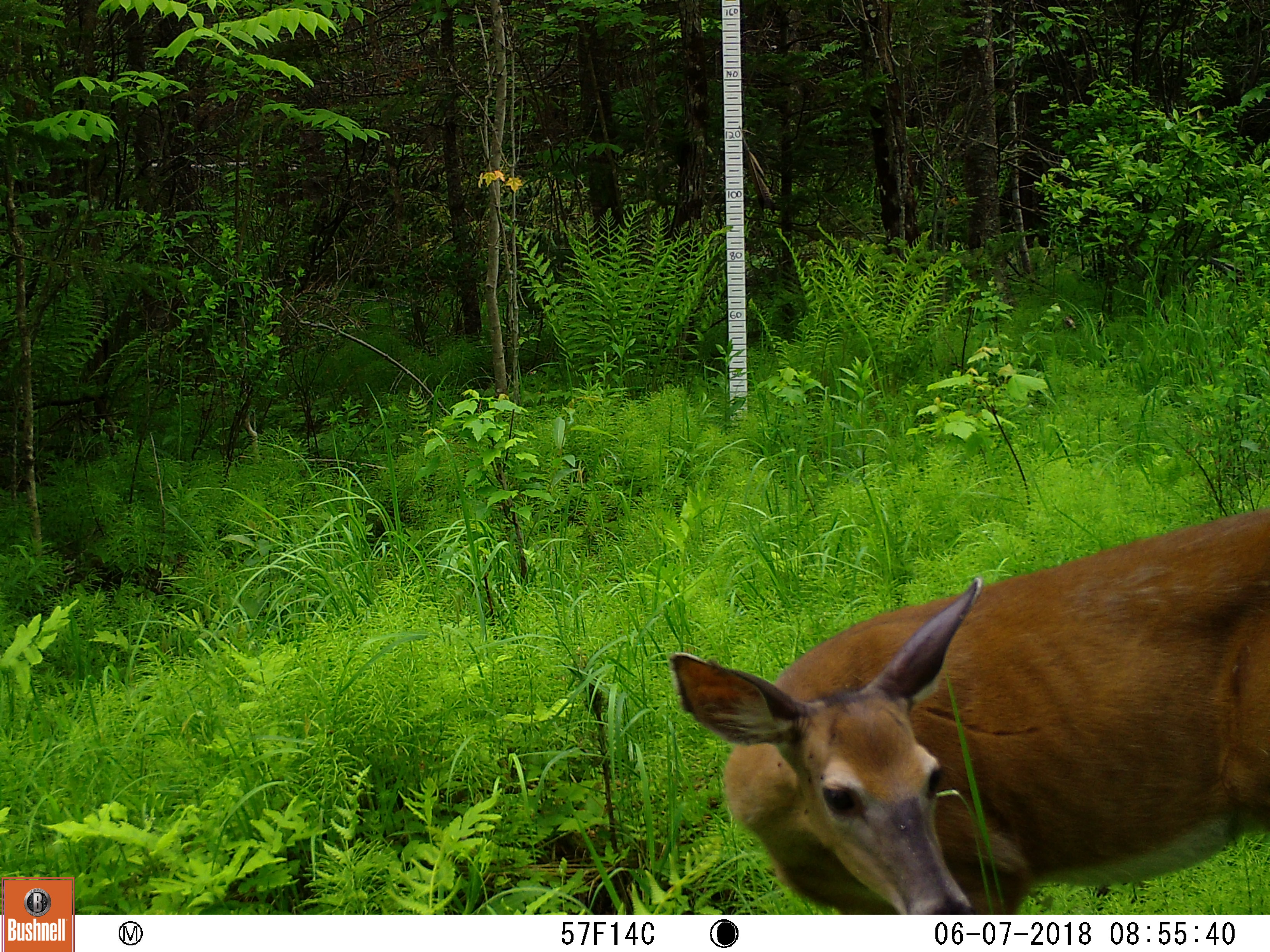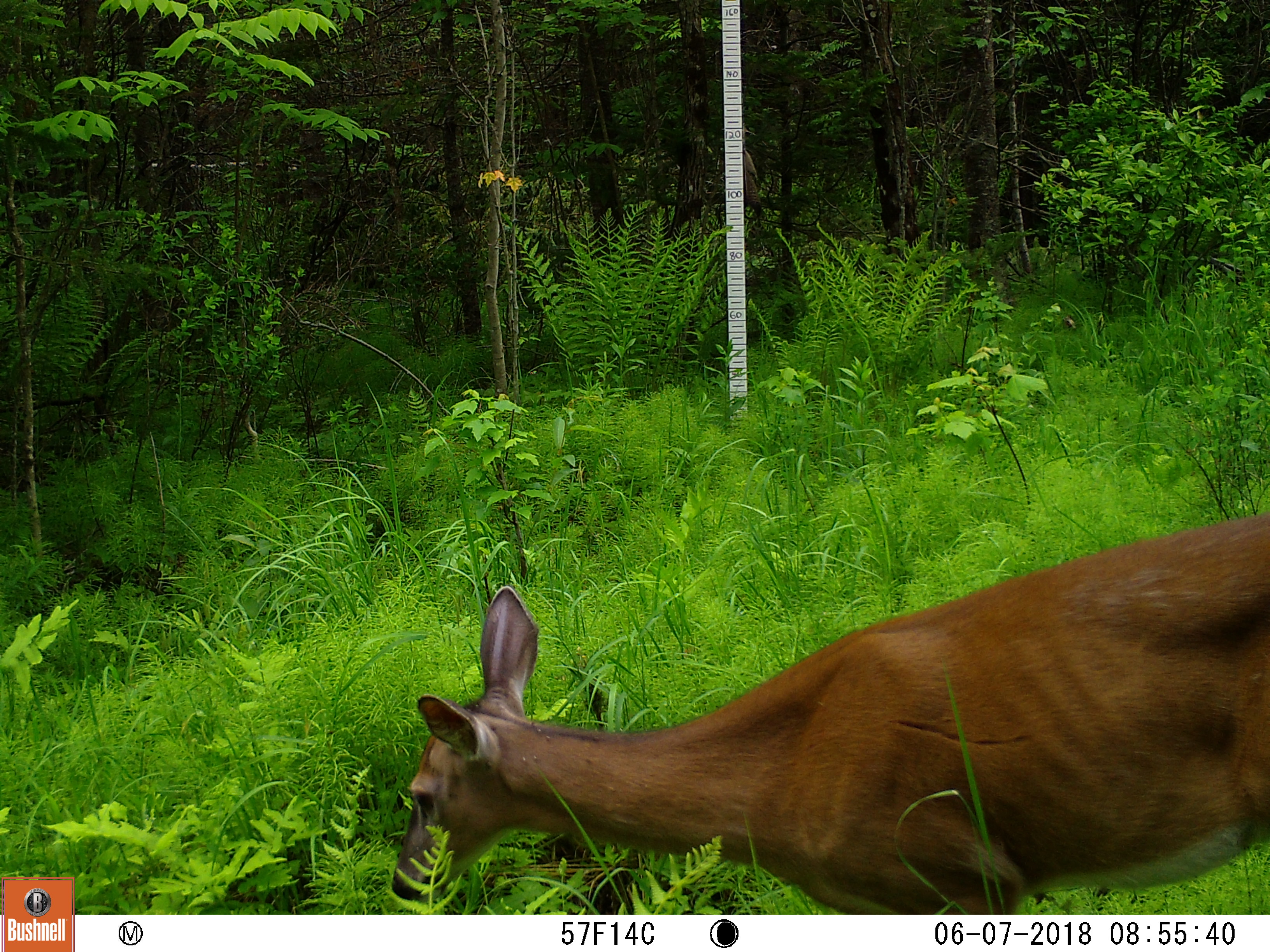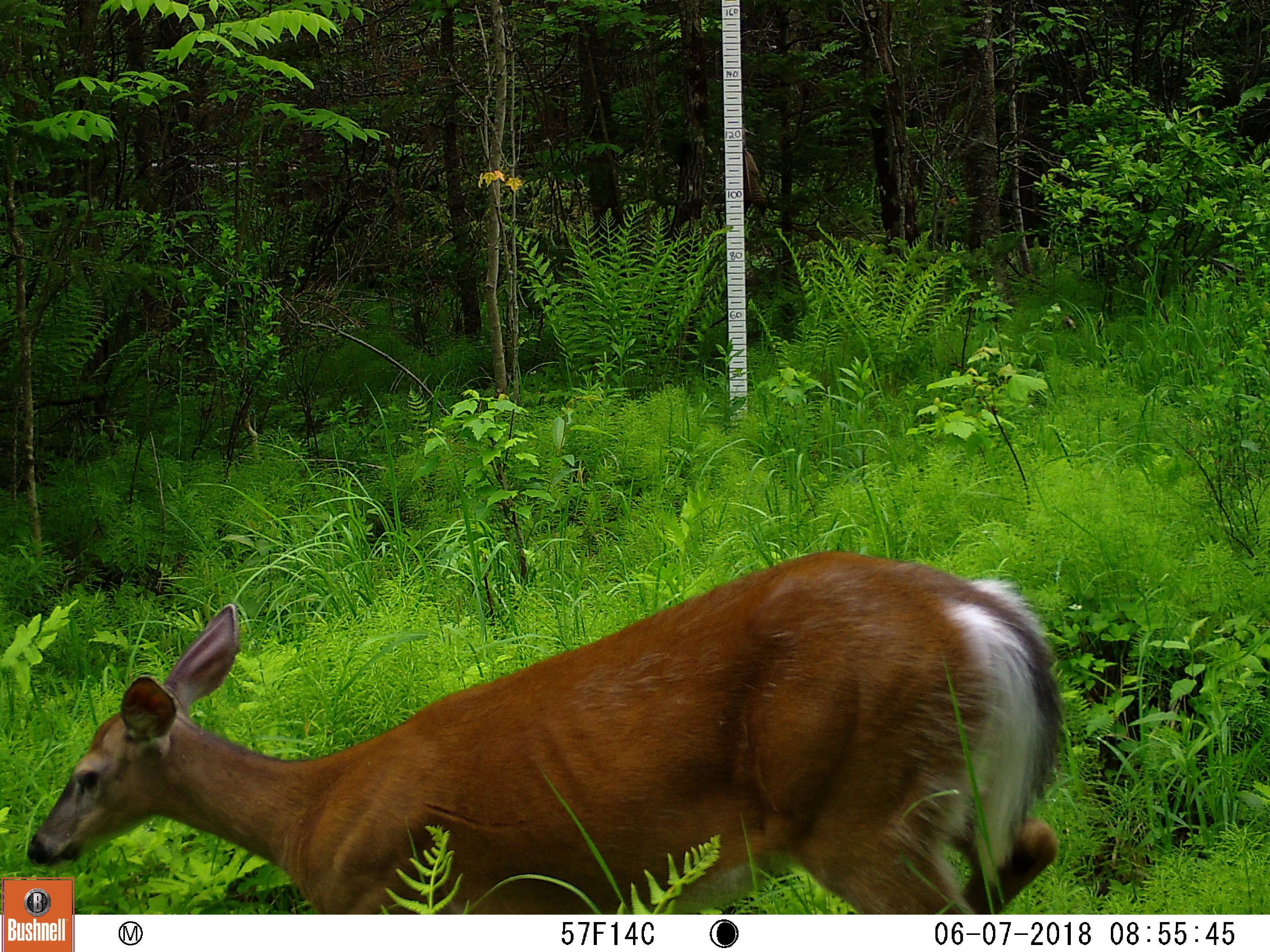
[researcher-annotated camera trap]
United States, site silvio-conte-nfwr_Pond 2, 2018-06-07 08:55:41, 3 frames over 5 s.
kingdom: Animalia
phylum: Chordata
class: Mammalia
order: Artiodactyla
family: Cervidae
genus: Odocoileus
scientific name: Odocoileus virginianus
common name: white-tailed deer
White-tailed deer (Odocoileus virginianus).